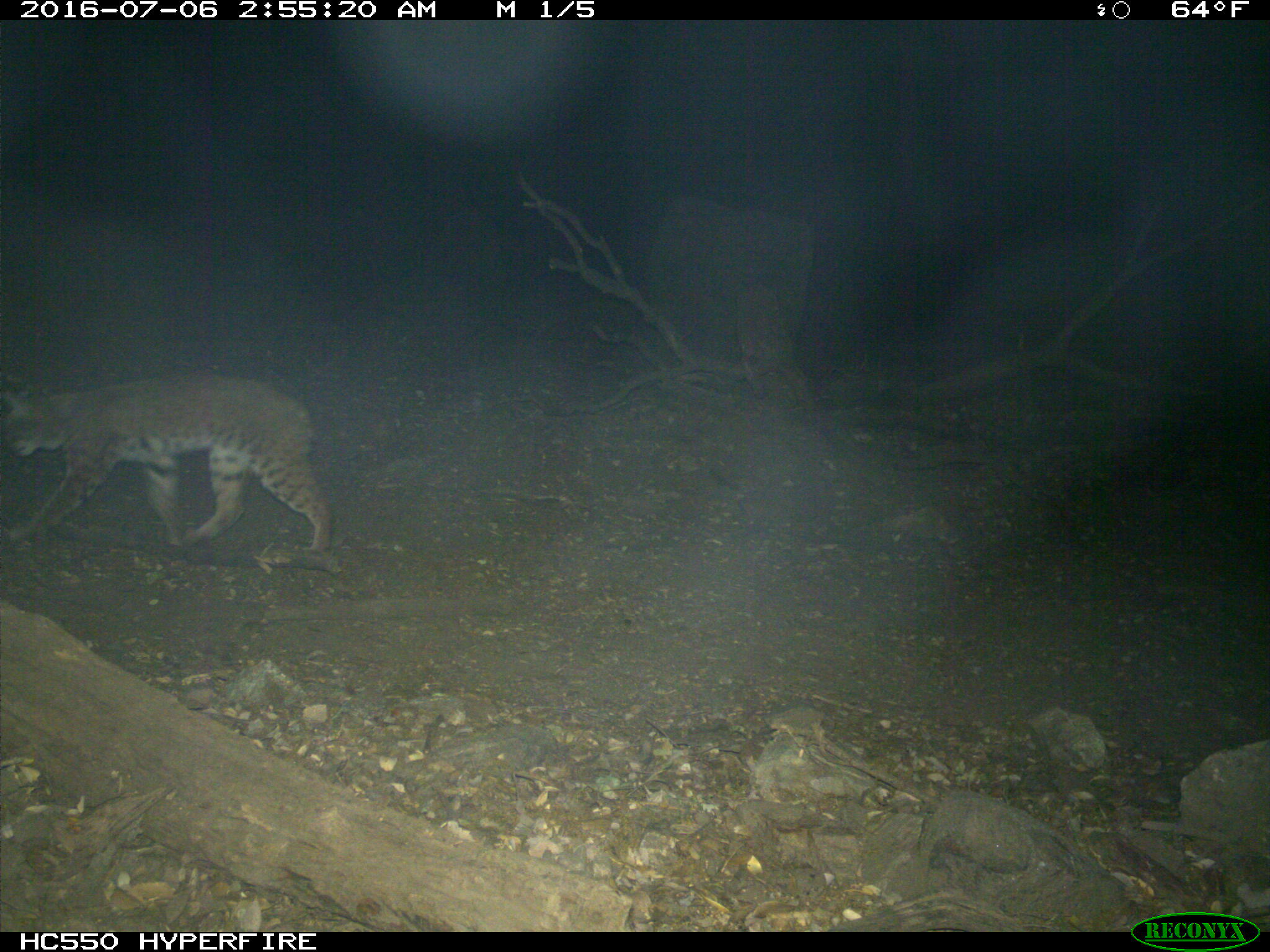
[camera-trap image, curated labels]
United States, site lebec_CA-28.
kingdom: Animalia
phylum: Chordata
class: Mammalia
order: Carnivora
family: Felidae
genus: Lynx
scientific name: Lynx rufus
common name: bobcat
Lynx rufus (bobcat).